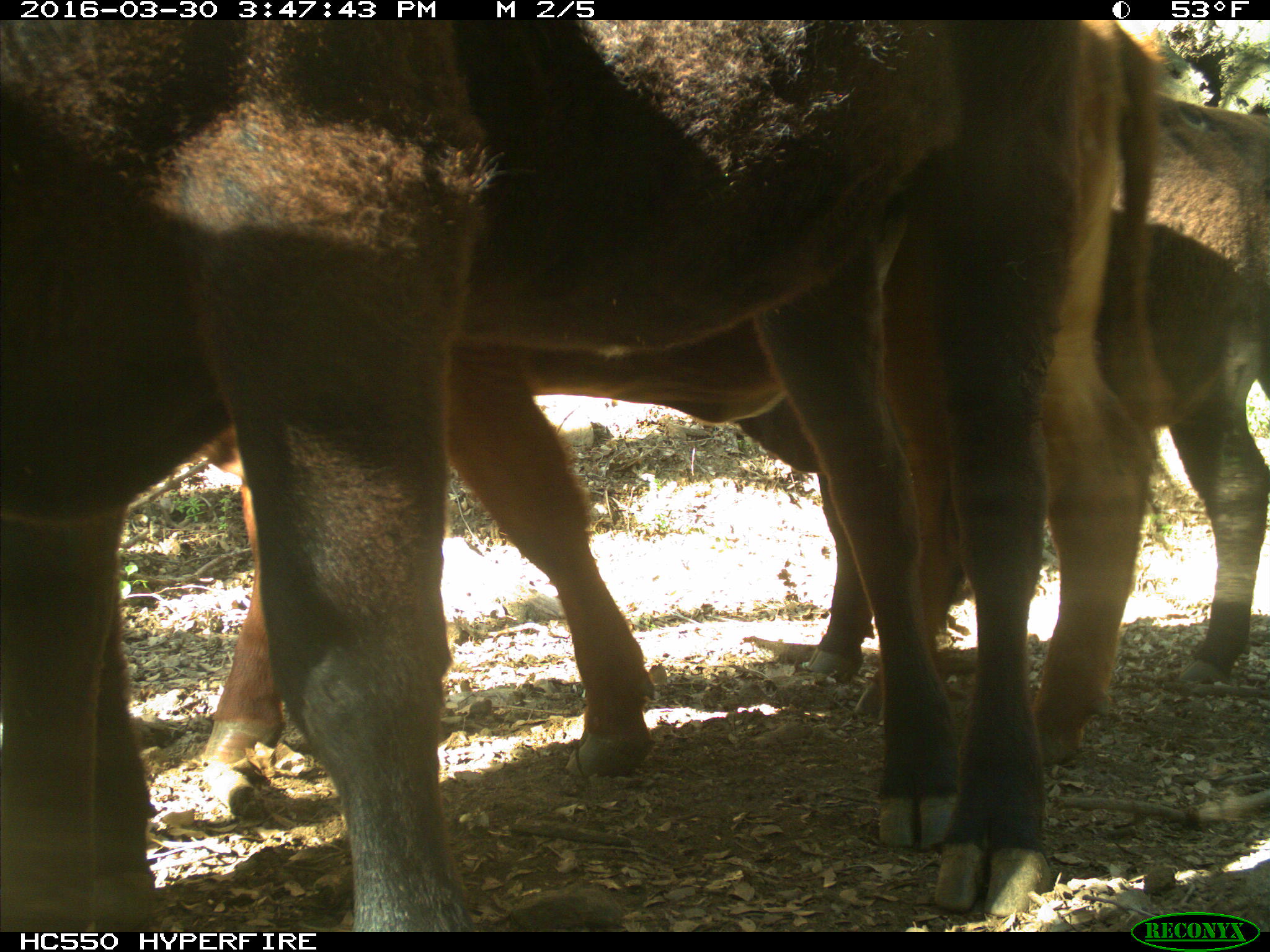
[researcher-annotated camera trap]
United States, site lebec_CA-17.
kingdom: Animalia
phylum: Chordata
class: Mammalia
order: Artiodactyla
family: Bovidae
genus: Bos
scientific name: Bos taurus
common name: domestic cow